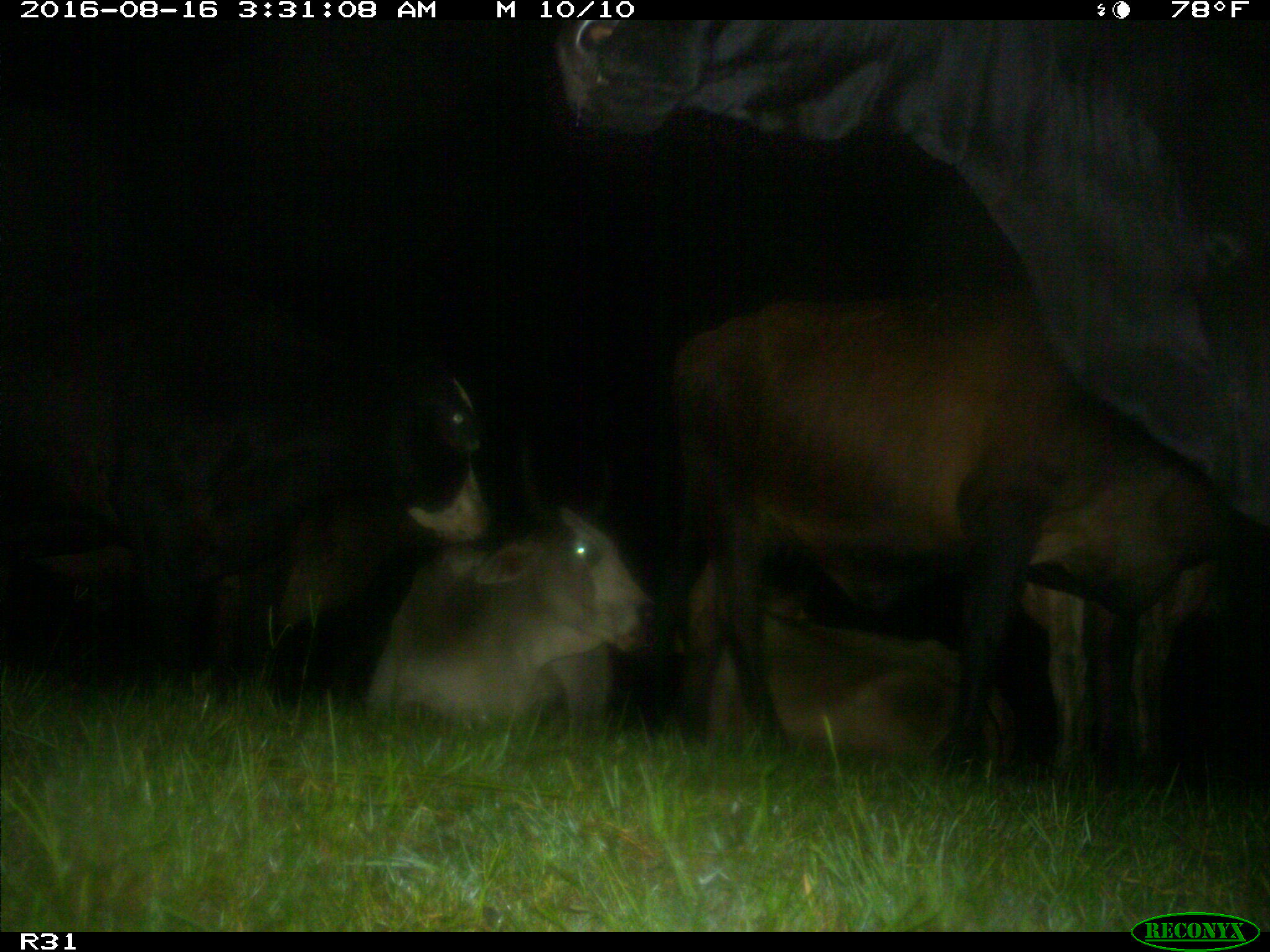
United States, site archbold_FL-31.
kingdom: Animalia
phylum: Chordata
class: Mammalia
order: Artiodactyla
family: Bovidae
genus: Bos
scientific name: Bos taurus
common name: domestic cow